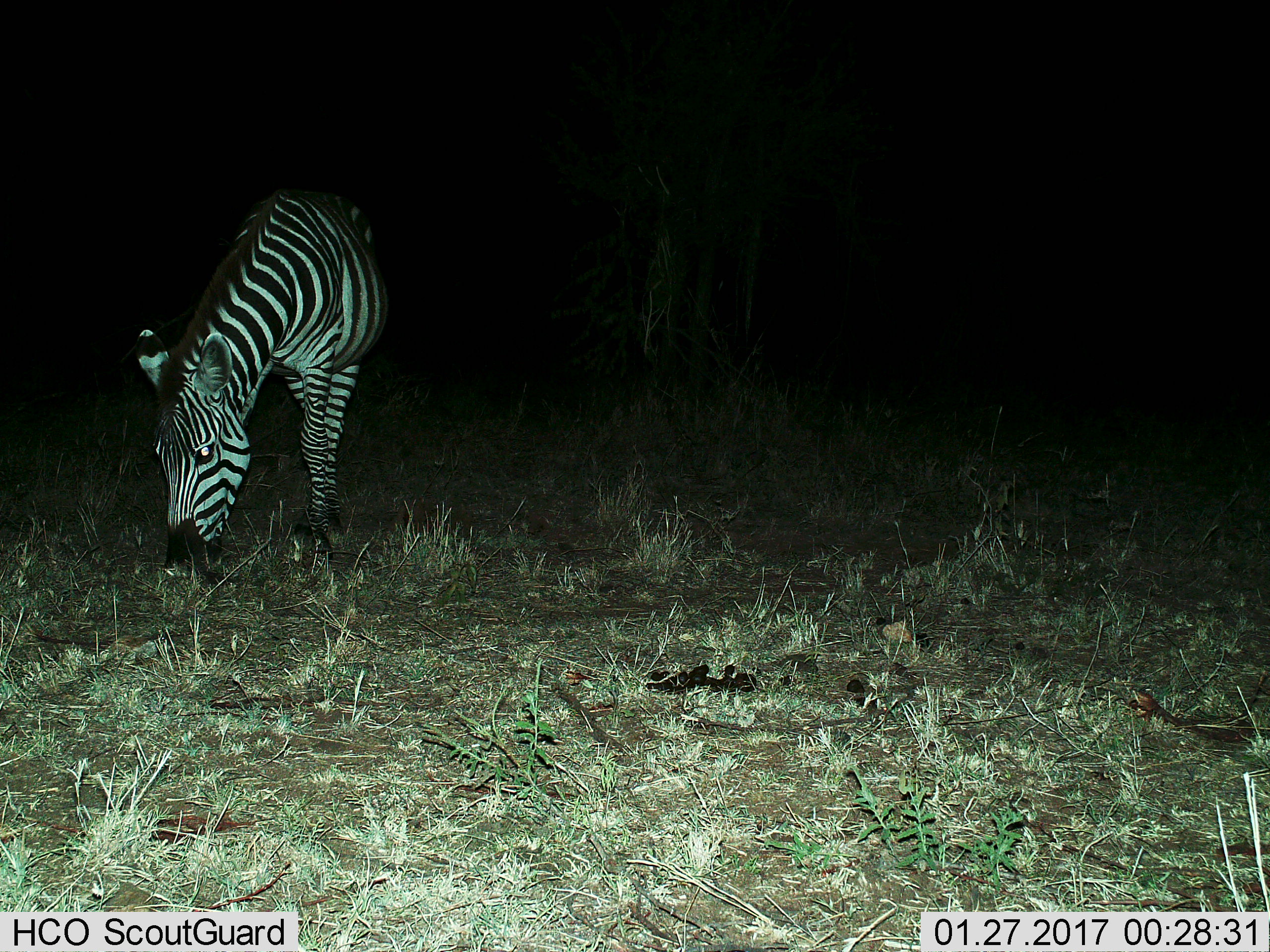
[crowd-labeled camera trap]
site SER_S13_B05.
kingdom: Animalia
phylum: Chordata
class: Mammalia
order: Perissodactyla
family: Equidae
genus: Equus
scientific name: Equus quagga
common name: plains zebra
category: zebraplains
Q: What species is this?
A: Zebraplains (plains zebra) (Equus quagga).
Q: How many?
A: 1.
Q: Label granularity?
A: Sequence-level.